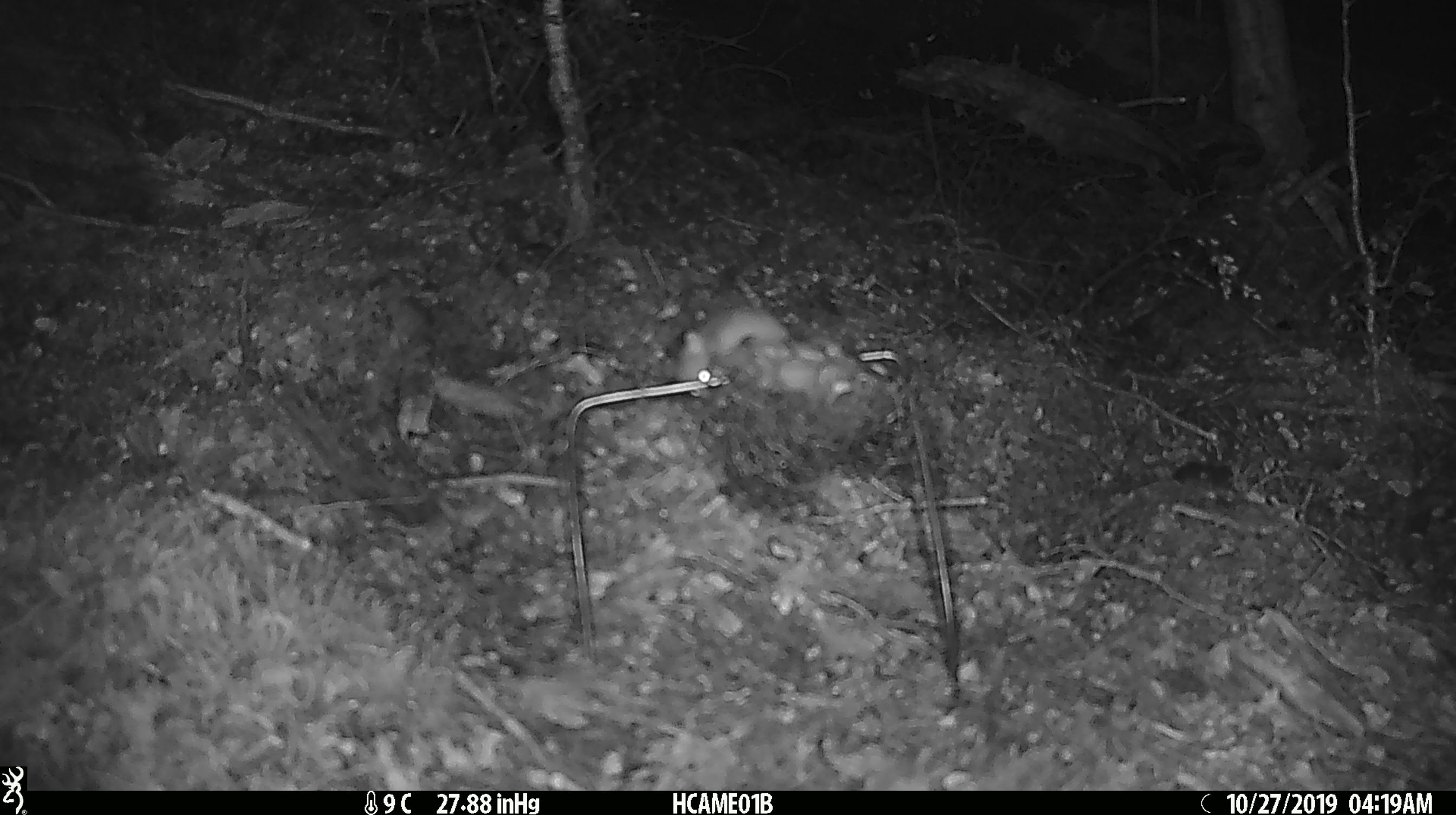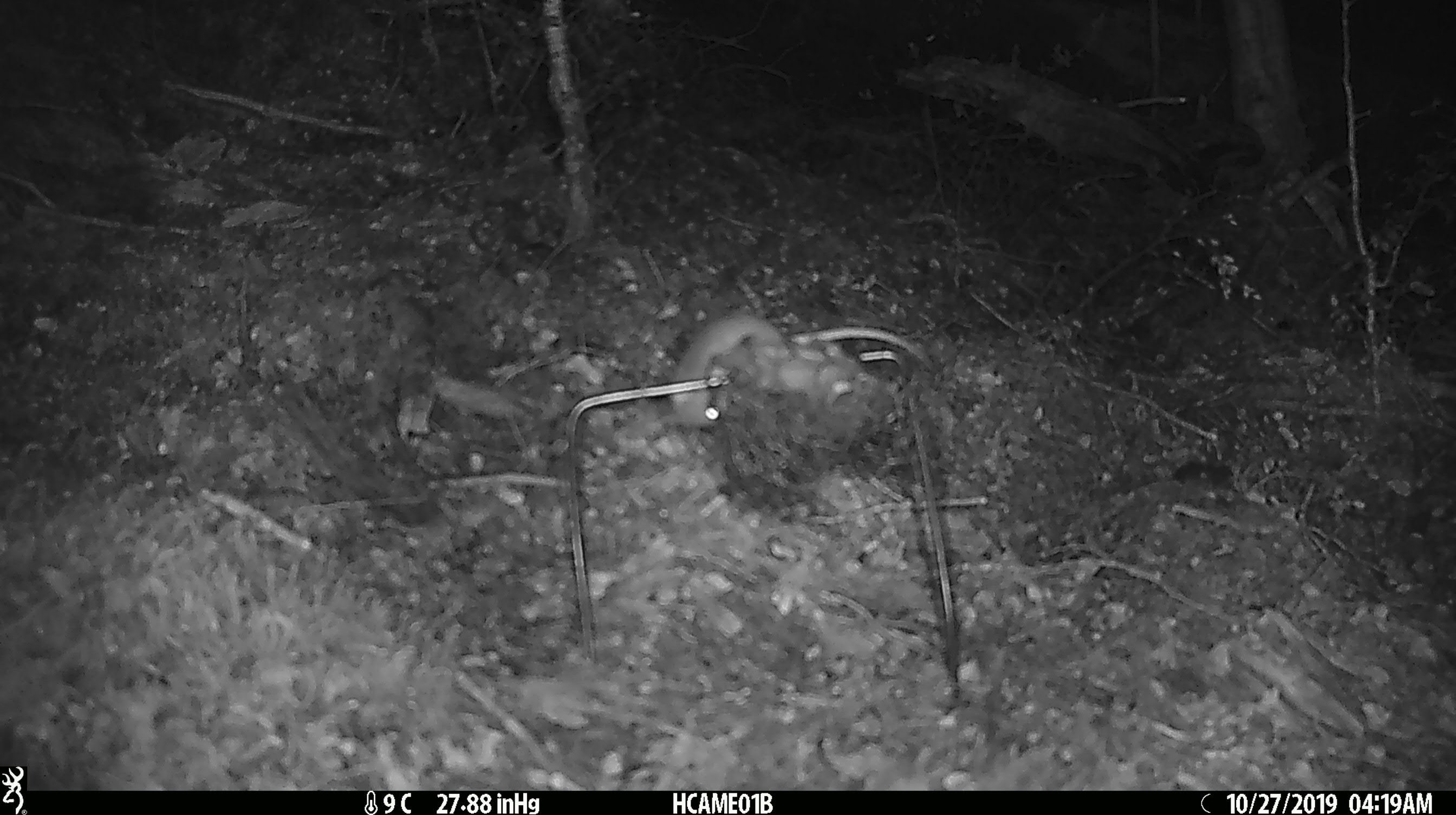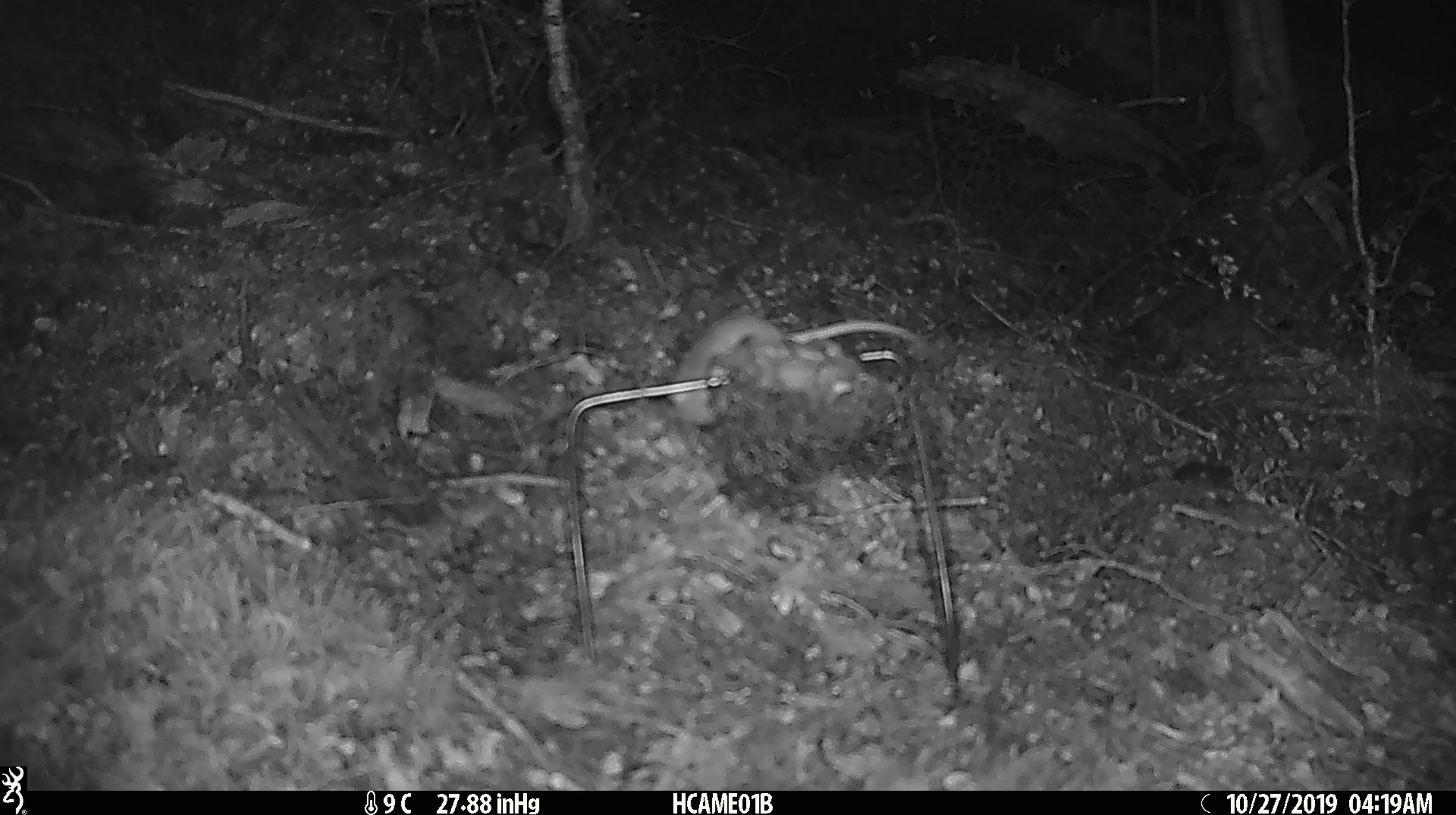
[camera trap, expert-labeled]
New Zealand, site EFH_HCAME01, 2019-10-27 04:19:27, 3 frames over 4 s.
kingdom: Animalia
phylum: Chordata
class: Mammalia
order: Rodentia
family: Muridae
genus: Mus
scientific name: Mus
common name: mouse